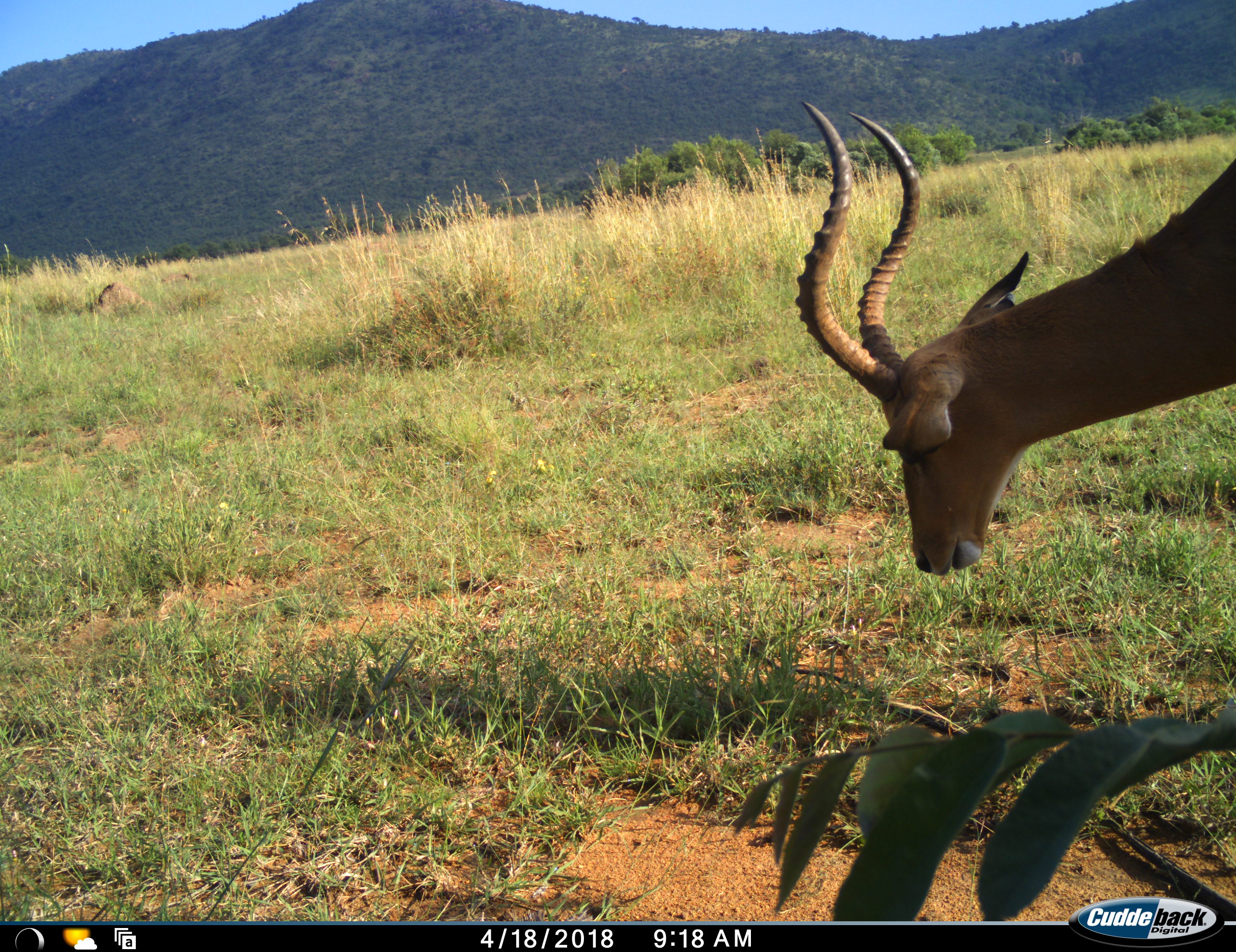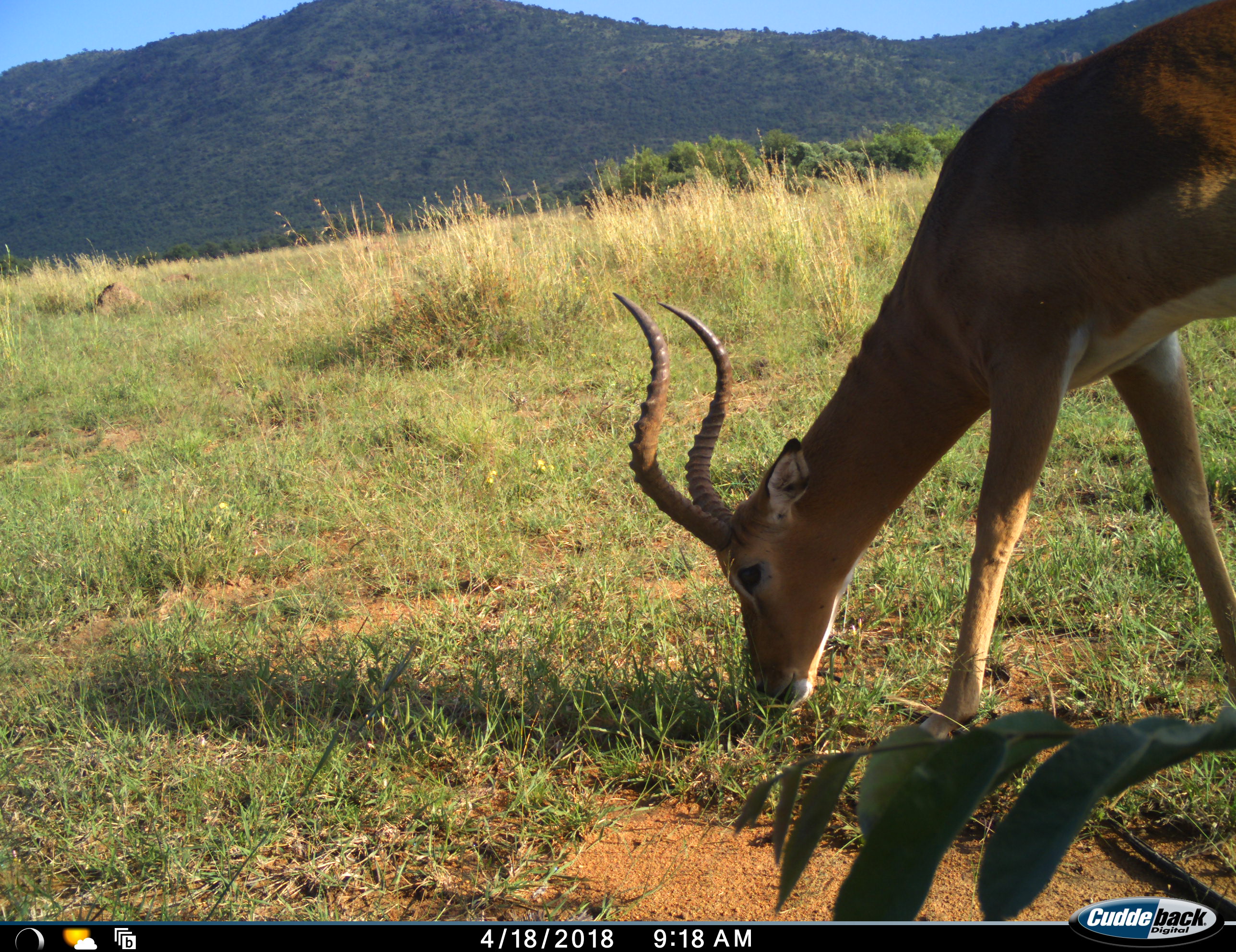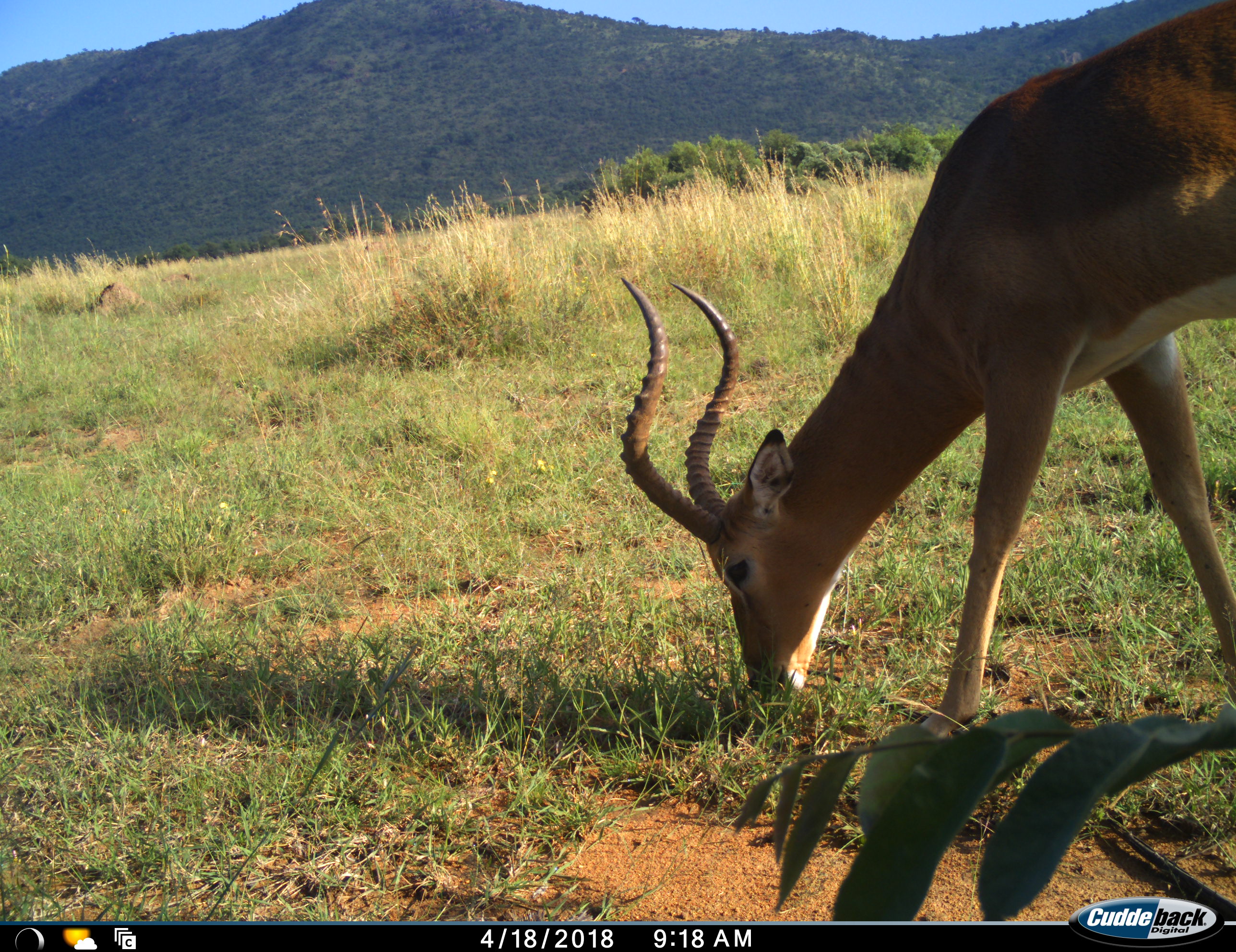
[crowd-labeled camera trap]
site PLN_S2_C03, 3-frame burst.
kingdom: Animalia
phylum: Chordata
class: Mammalia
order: Artiodactyla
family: Bovidae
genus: Aepyceros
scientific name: Aepyceros melampus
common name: impala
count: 1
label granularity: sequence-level